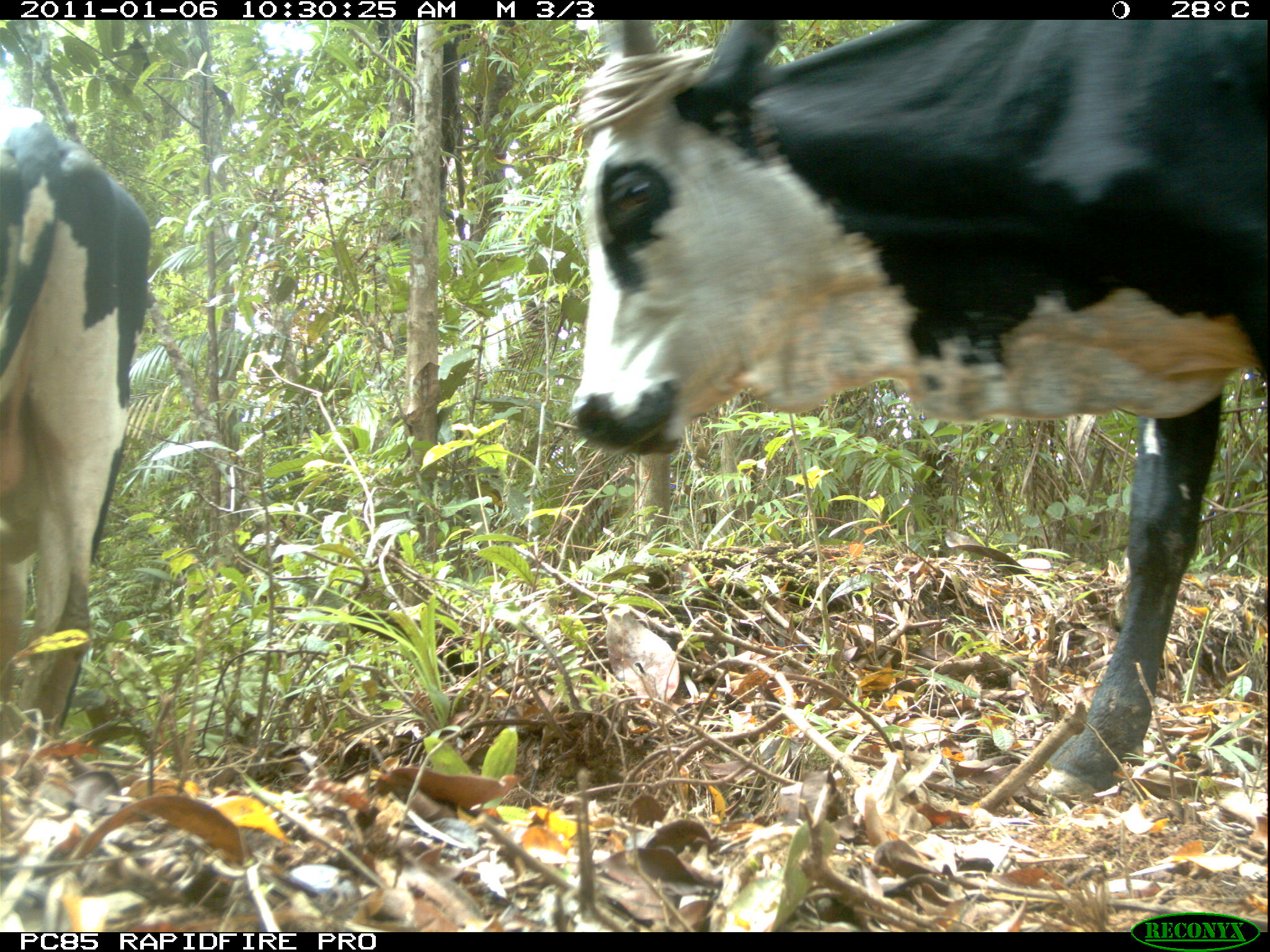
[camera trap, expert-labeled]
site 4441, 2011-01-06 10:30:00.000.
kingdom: Animalia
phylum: Chordata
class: Mammalia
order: Artiodactyla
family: Bovidae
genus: Bos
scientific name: Bos taurus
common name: domestic cattle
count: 2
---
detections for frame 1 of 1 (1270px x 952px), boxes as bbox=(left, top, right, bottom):
bos taurus: bbox=(568, 20, 1270, 798); bbox=(0, 101, 149, 750)